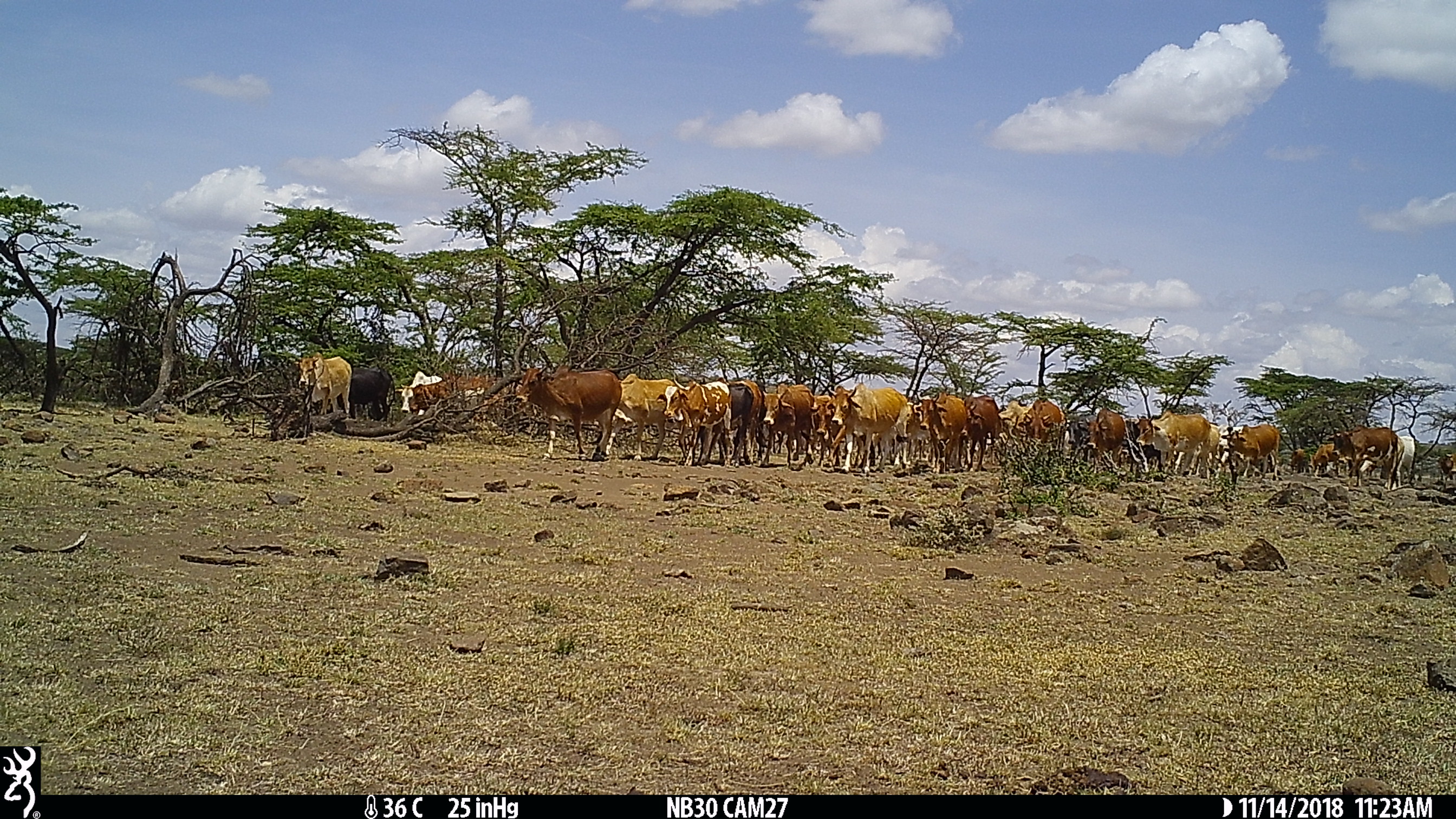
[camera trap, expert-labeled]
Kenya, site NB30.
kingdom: Animalia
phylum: Chordata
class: Mammalia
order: Artiodactyla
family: Bovidae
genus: Bos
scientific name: Bos taurus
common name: cattle